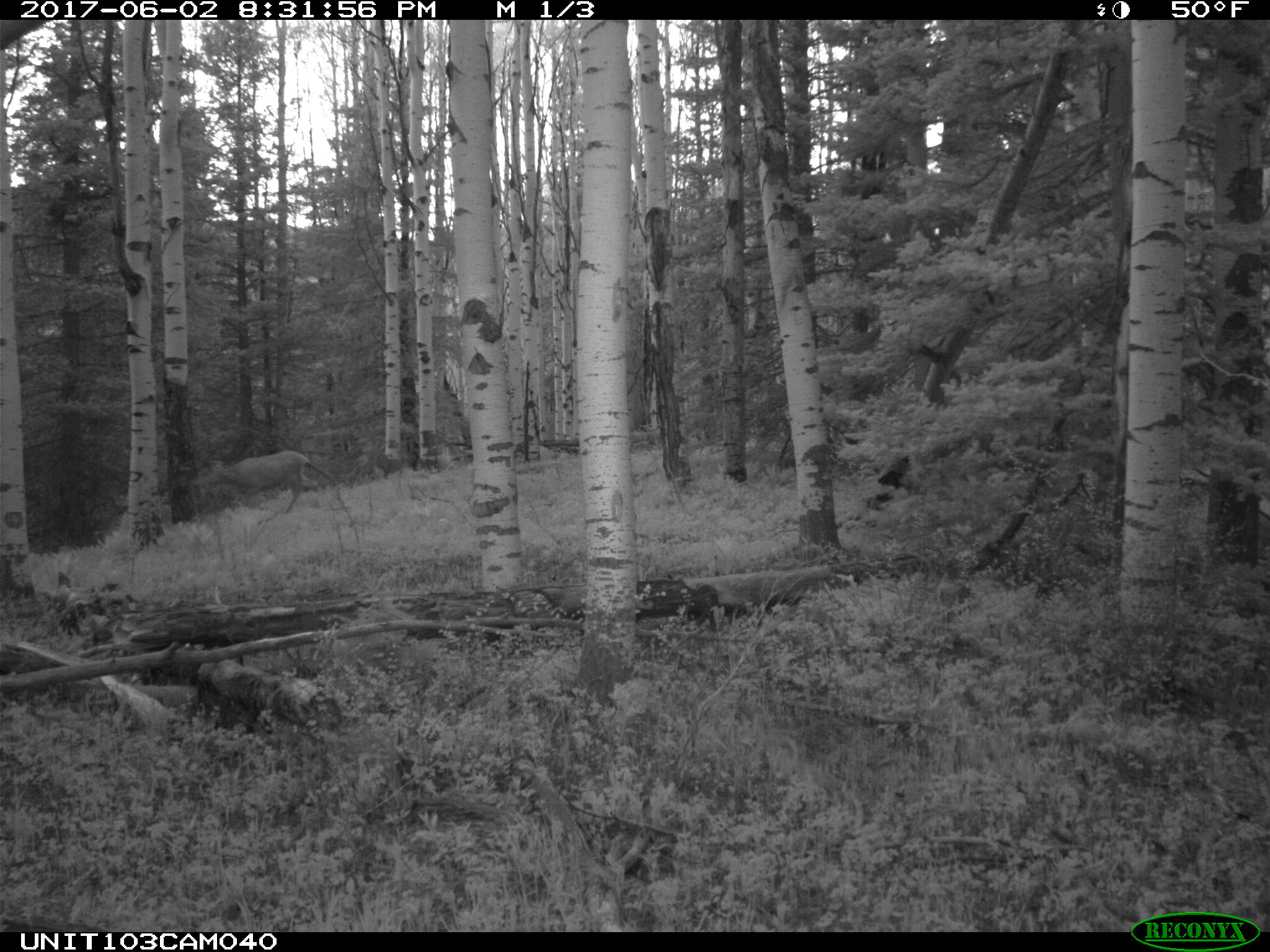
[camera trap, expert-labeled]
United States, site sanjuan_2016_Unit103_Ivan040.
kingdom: Animalia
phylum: Chordata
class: Mammalia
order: Artiodactyla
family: Cervidae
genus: Odocoileus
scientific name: Odocoileus hemionus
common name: mule deer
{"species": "Odocoileus hemionus (mule deer)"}